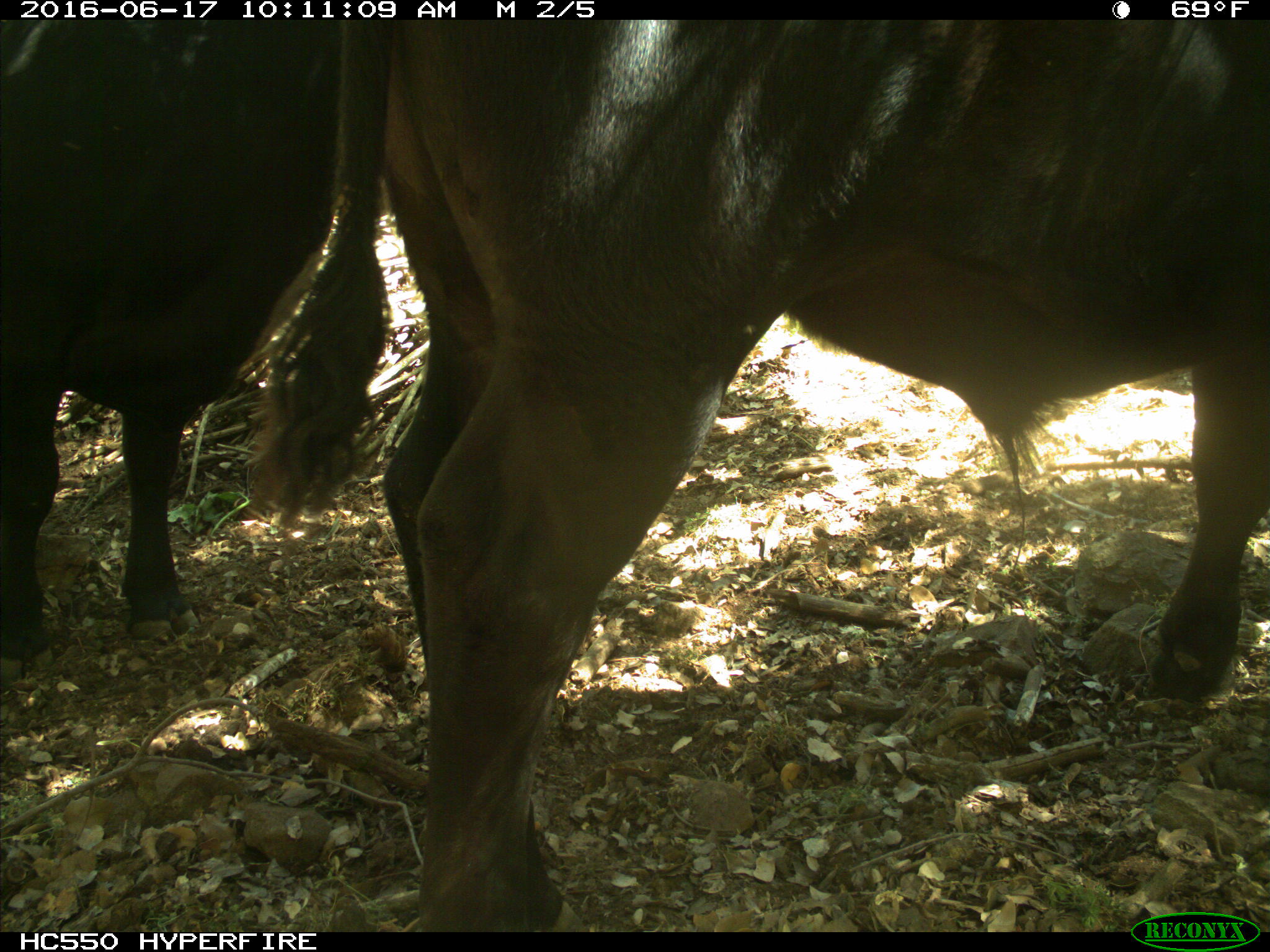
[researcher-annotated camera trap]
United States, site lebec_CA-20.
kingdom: Animalia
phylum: Chordata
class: Mammalia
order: Artiodactyla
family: Bovidae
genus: Bos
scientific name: Bos taurus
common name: domestic cow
Bos taurus (domestic cow).